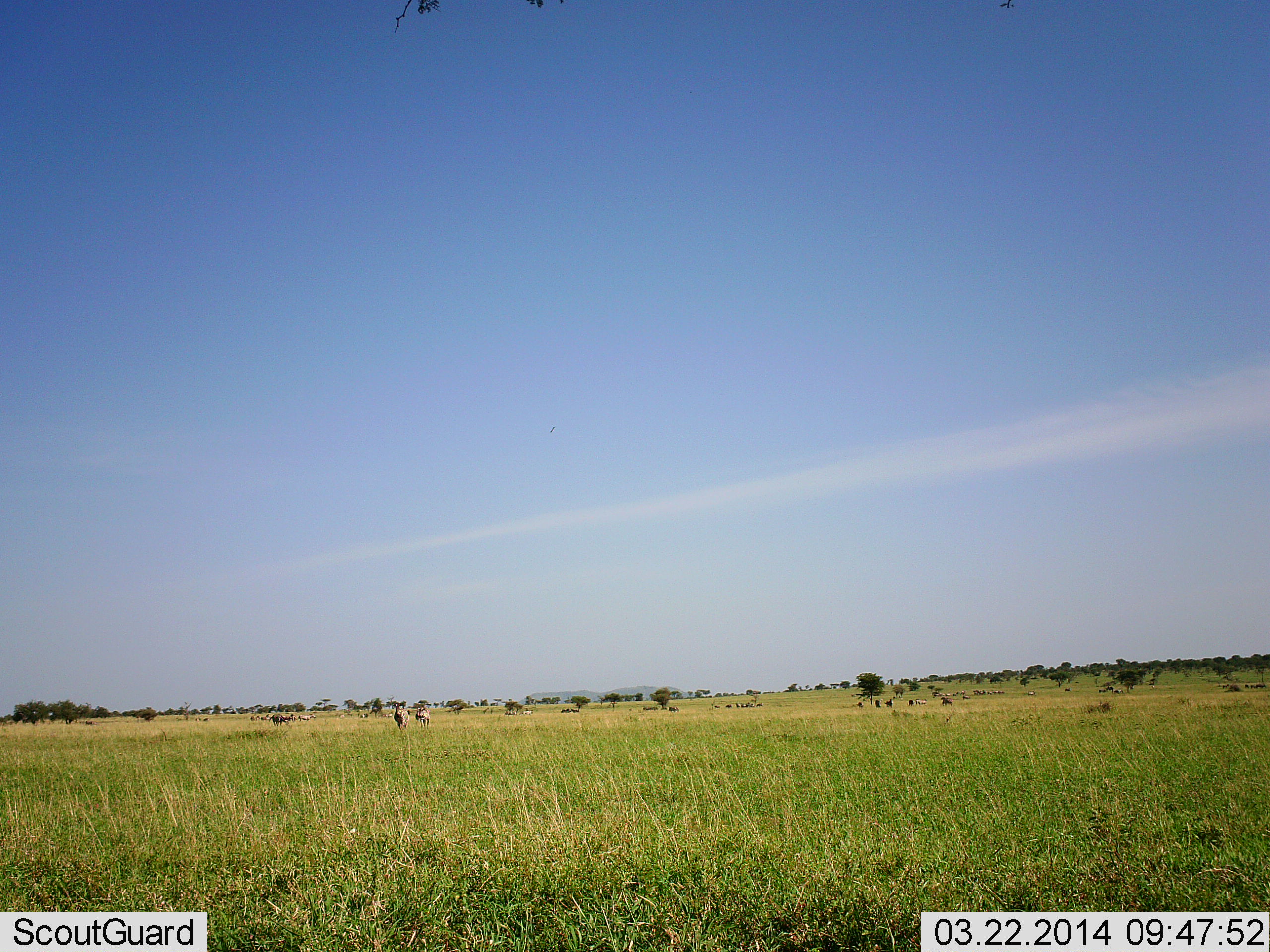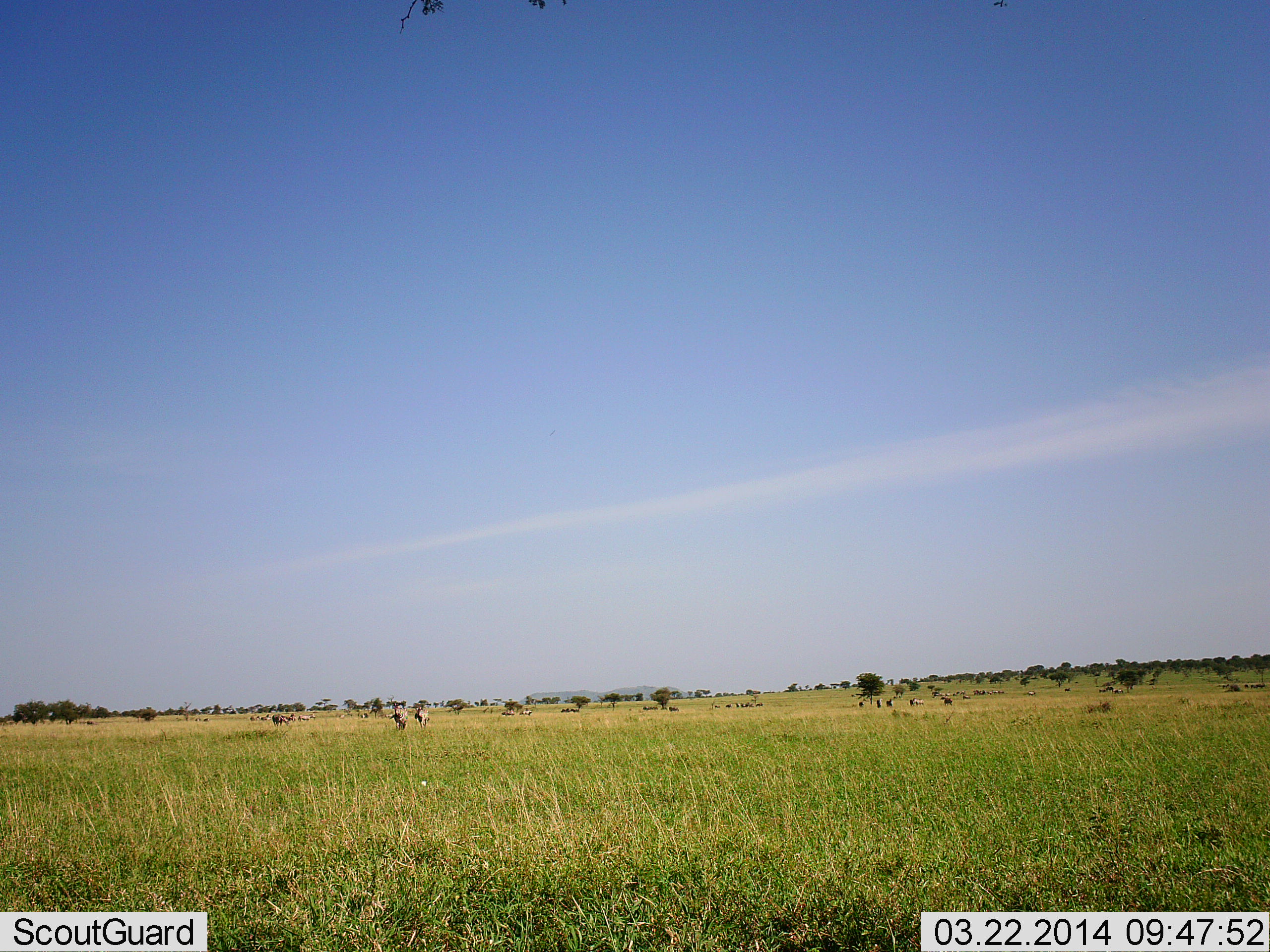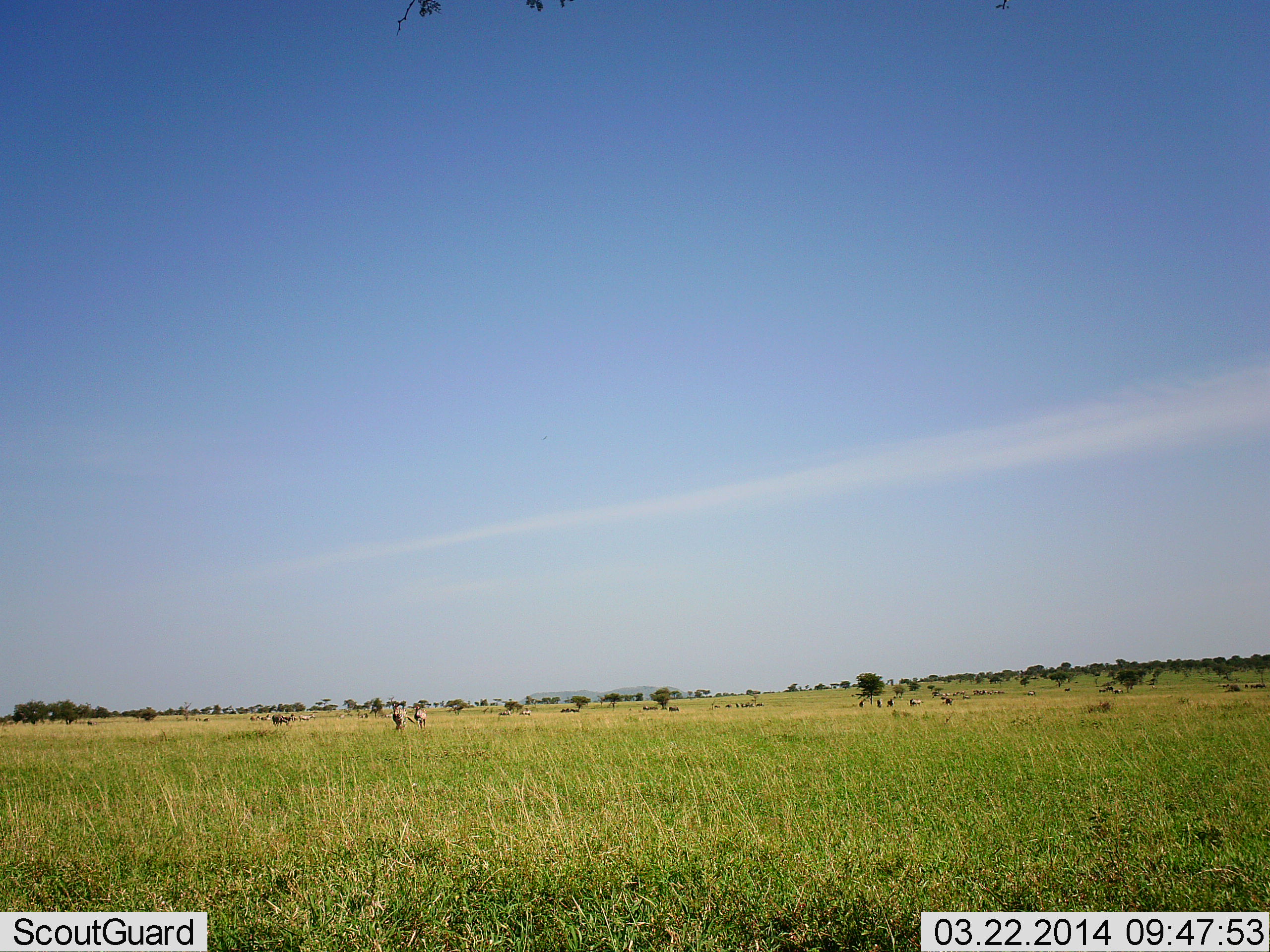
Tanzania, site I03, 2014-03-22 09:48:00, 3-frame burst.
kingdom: Animalia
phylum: Chordata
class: Mammalia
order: Artiodactyla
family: Bovidae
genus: Connochaetes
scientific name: Connochaetes taurinus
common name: blue wildebeest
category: wildebeest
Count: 11-50.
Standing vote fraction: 50%.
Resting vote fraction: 0%.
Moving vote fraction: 70%.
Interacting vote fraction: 0%.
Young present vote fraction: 0%.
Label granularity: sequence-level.